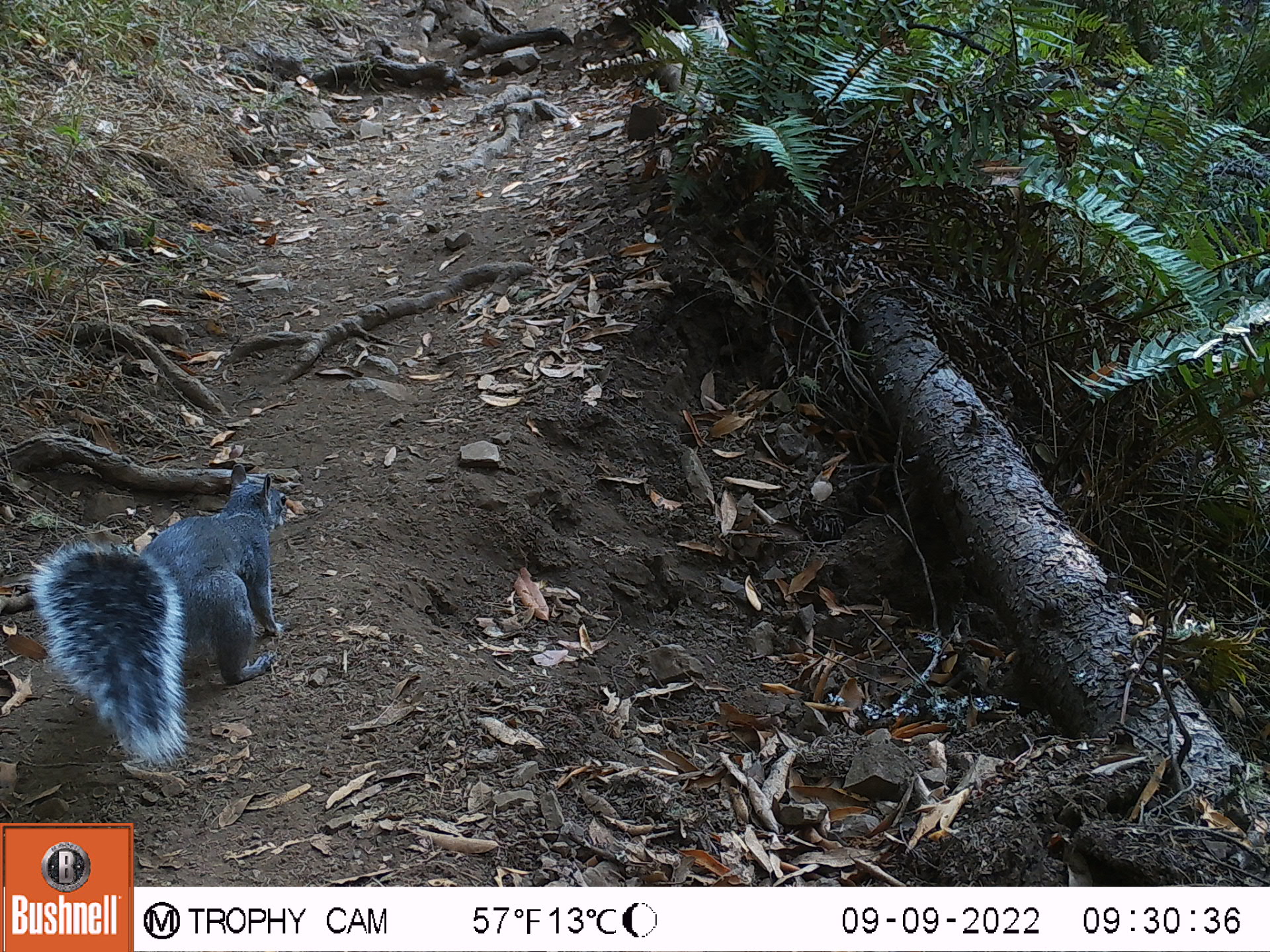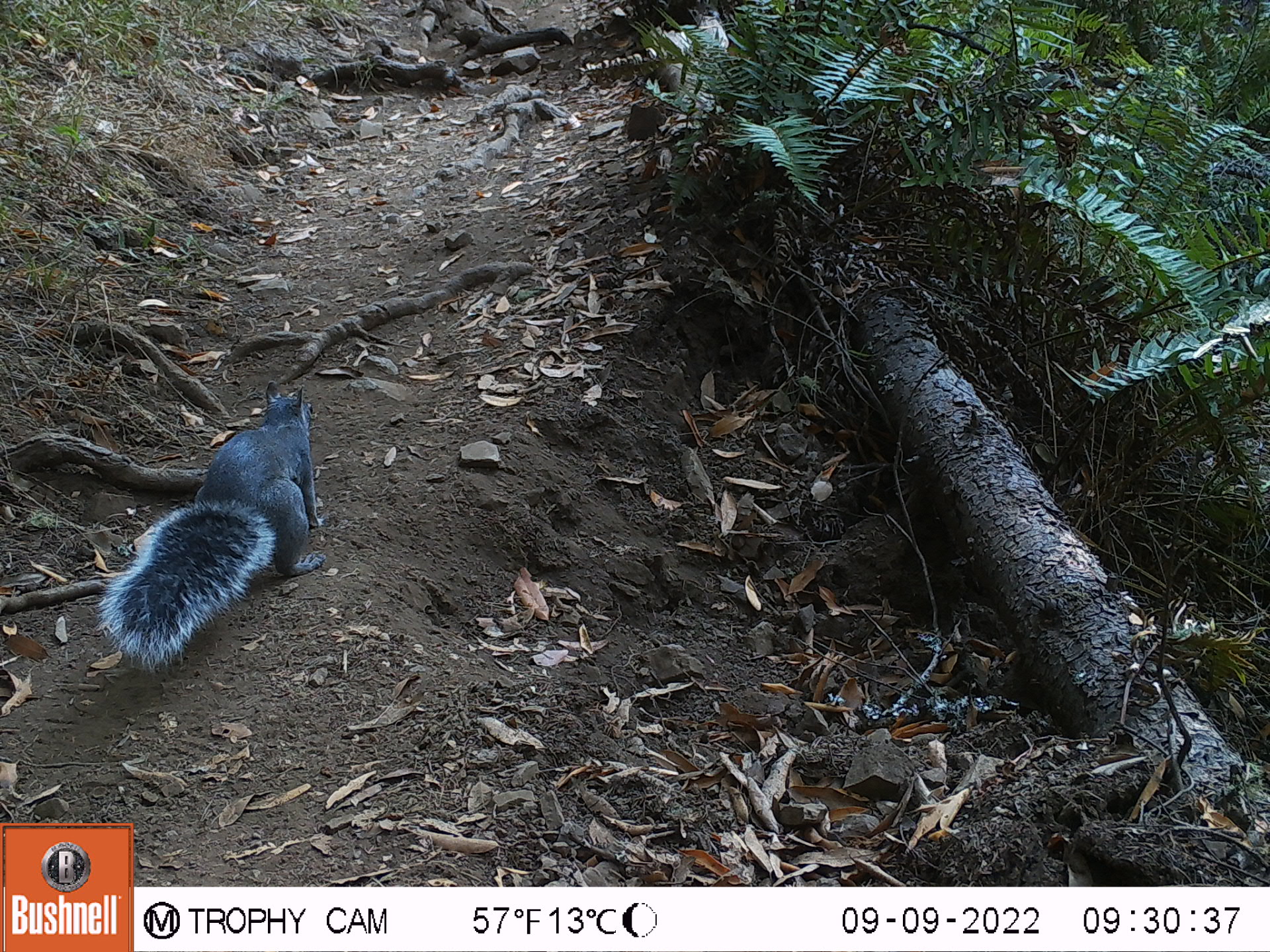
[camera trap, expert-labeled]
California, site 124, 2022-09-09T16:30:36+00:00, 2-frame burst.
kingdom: Animalia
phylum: Chordata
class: Mammalia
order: Rodentia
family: Sciuridae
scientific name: Sciuridae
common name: squirrel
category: unknown squirrel